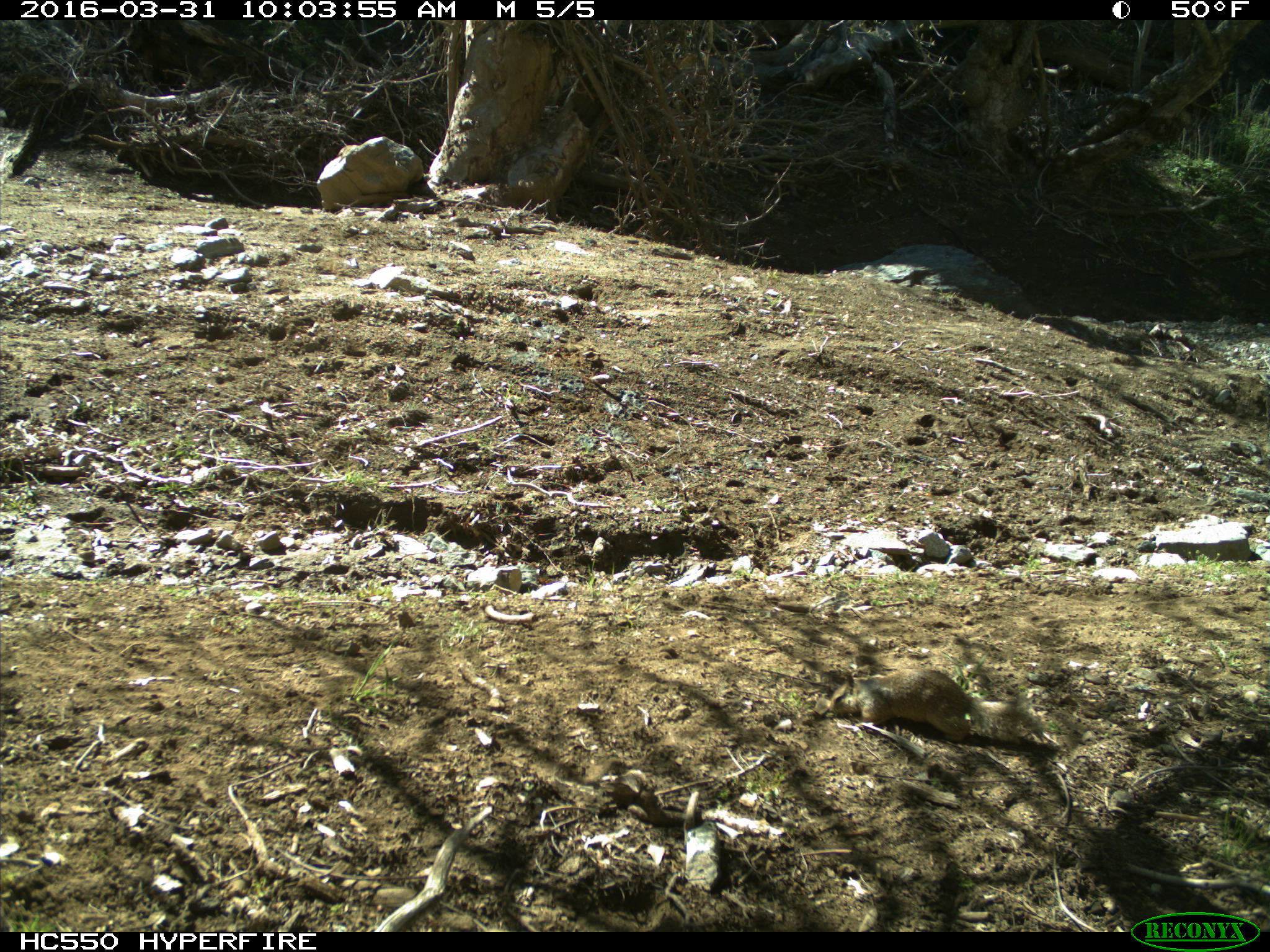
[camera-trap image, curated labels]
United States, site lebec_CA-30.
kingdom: Animalia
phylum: Chordata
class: Mammalia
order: Rodentia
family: Sciuridae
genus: Otospermophilus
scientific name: Otospermophilus beecheyi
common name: california ground squirrel